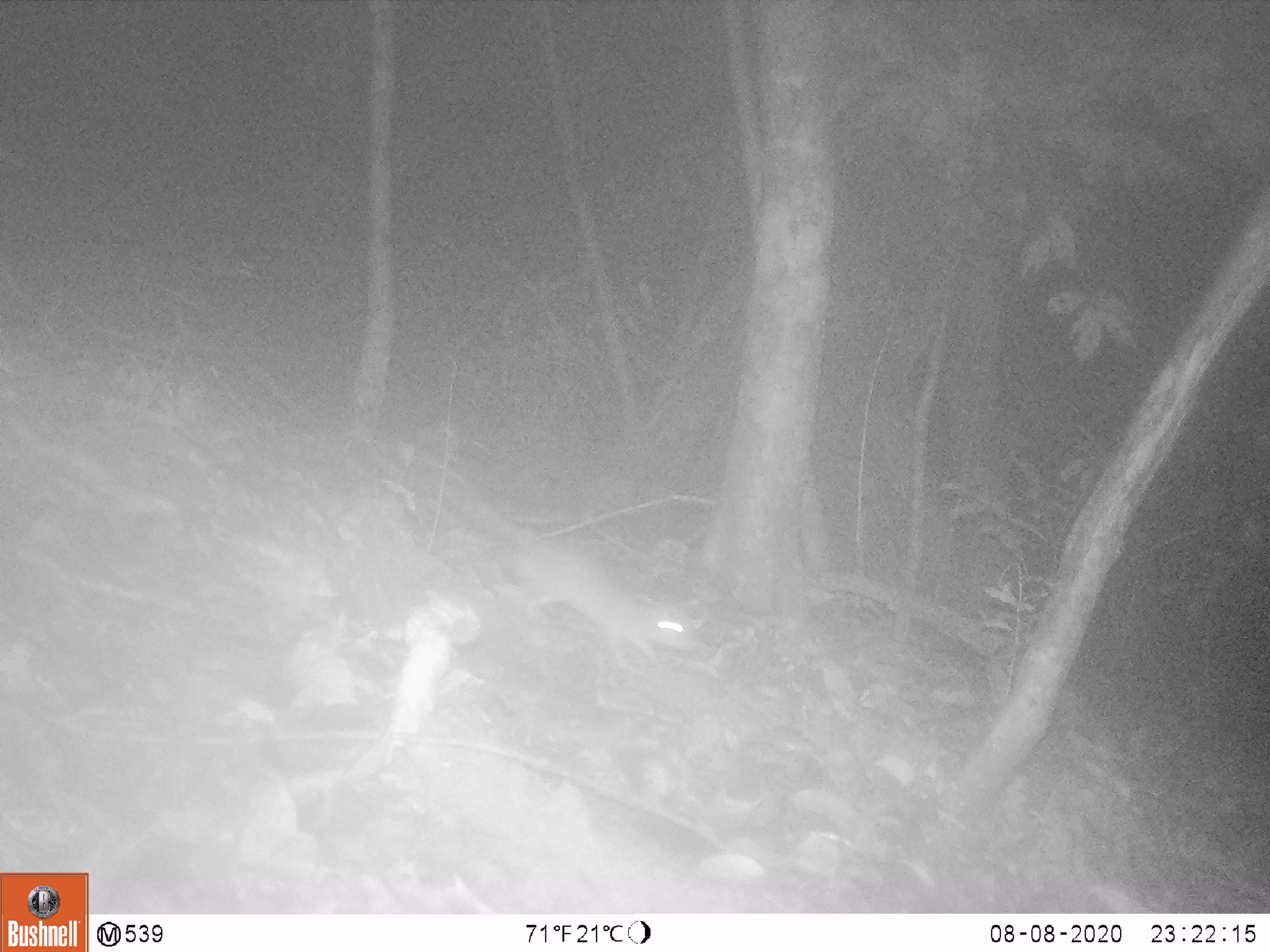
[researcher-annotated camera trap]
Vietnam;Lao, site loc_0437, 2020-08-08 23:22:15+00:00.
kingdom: Animalia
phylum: Chordata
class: Mammalia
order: Rodentia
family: Muridae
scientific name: Muridae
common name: old-world mice and rats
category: unidentified murid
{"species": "unidentified murid (old-world mice and rats) (Muridae)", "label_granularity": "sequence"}